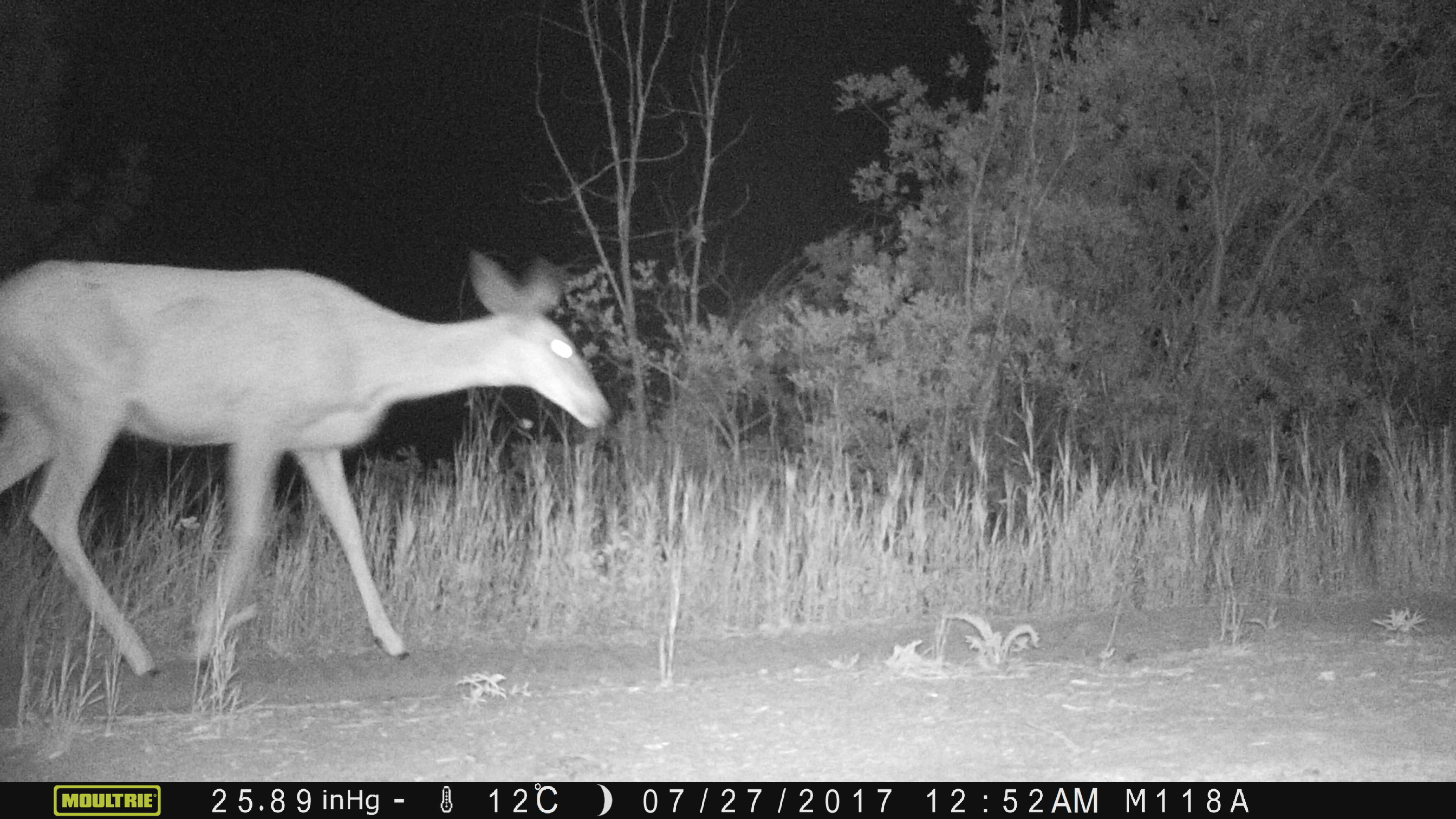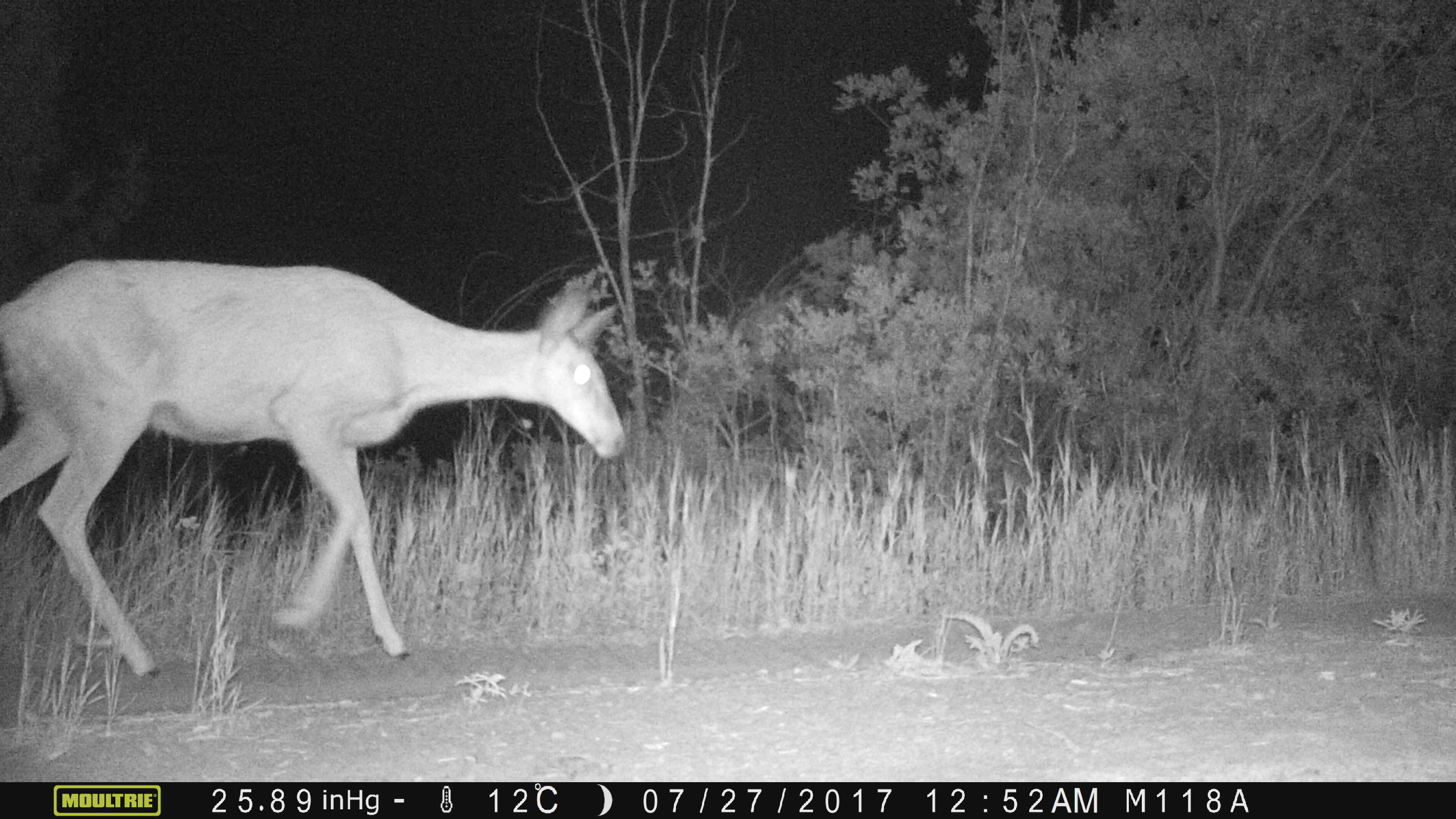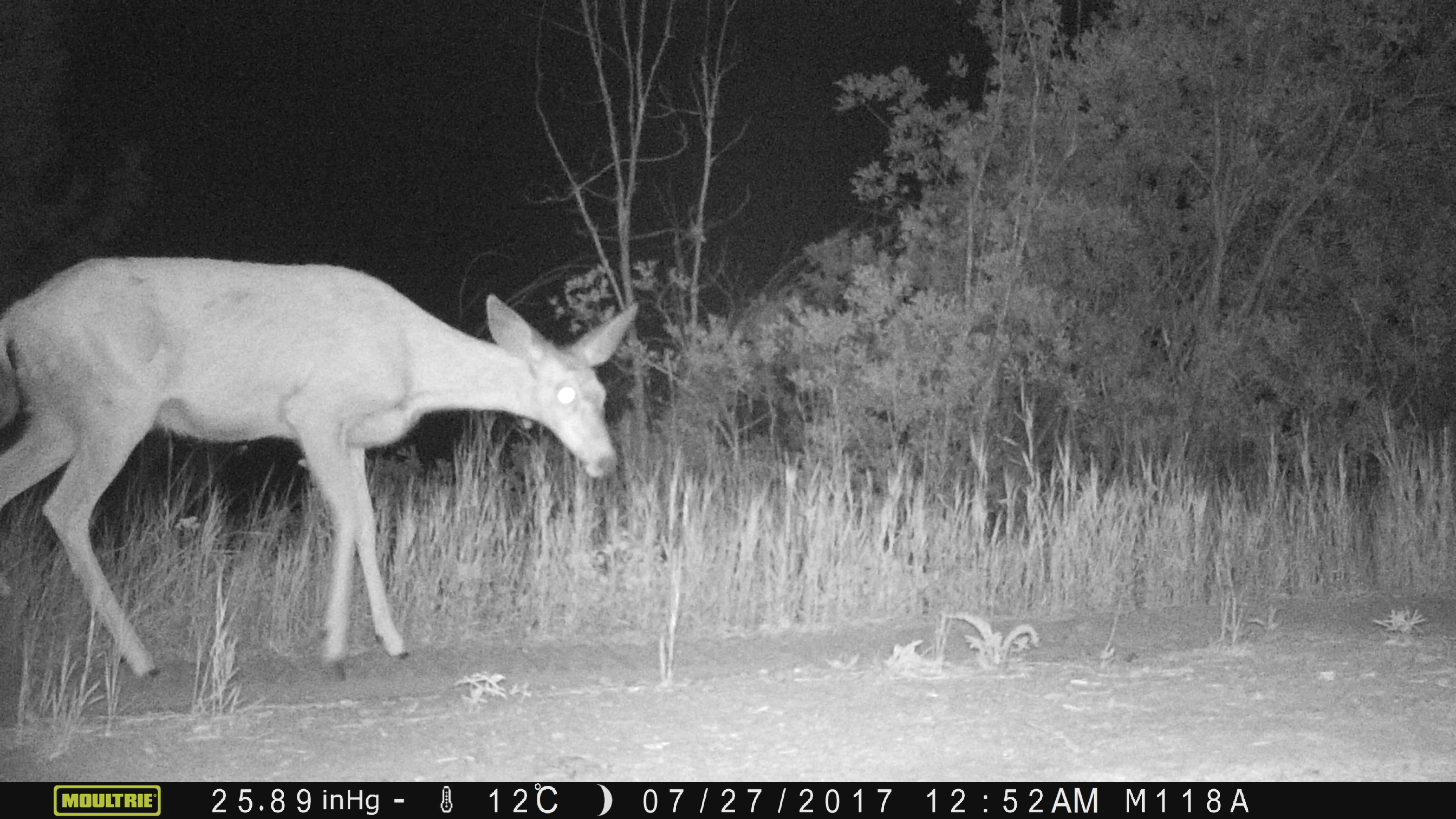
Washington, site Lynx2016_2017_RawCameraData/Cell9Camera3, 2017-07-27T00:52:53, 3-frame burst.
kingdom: Animalia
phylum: Chordata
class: Mammalia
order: Artiodactyla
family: Cervidae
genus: Odocoileus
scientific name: Odocoileus hemionus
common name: mule deer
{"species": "Odocoileus hemionus (mule deer)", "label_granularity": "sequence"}